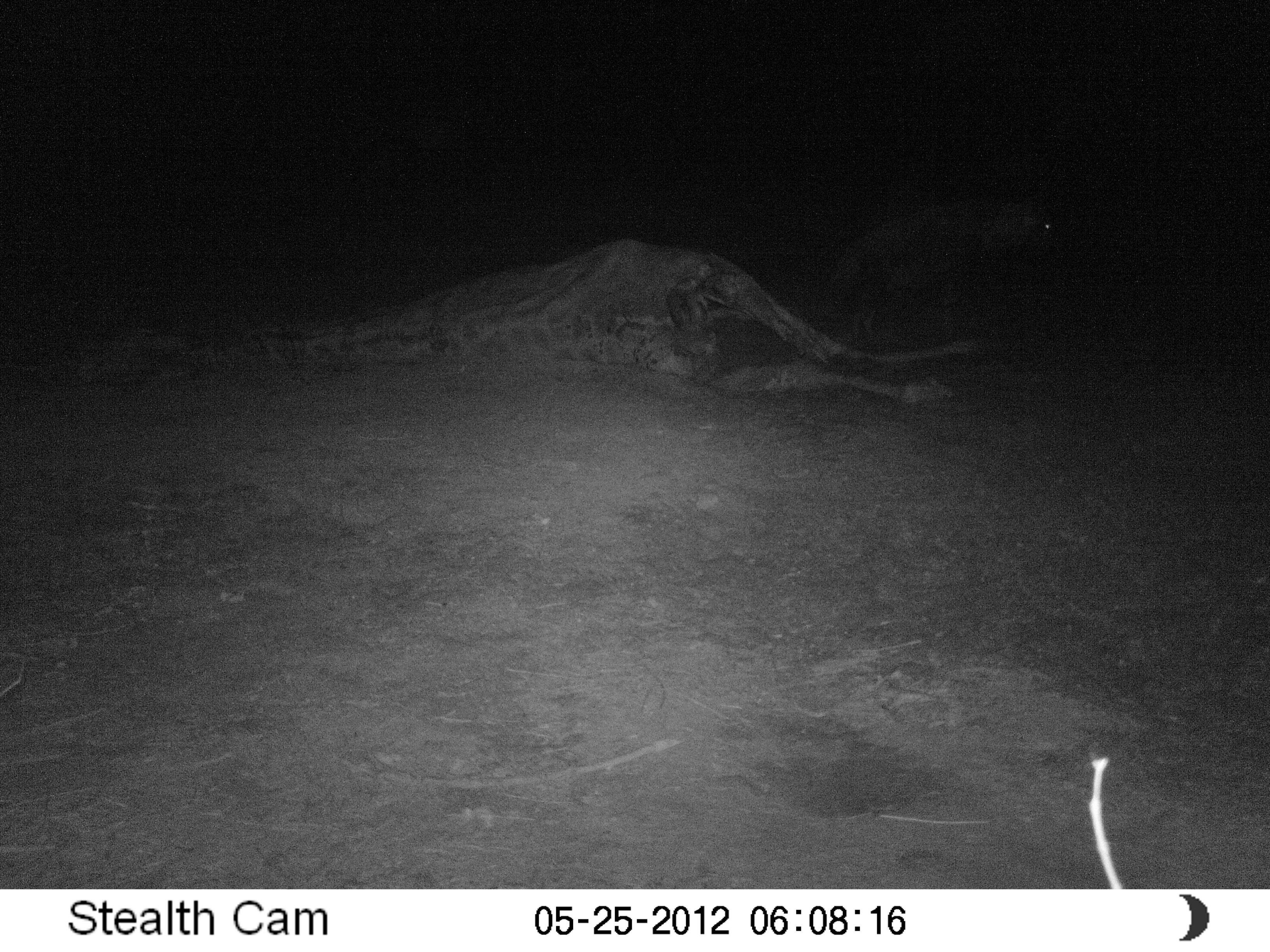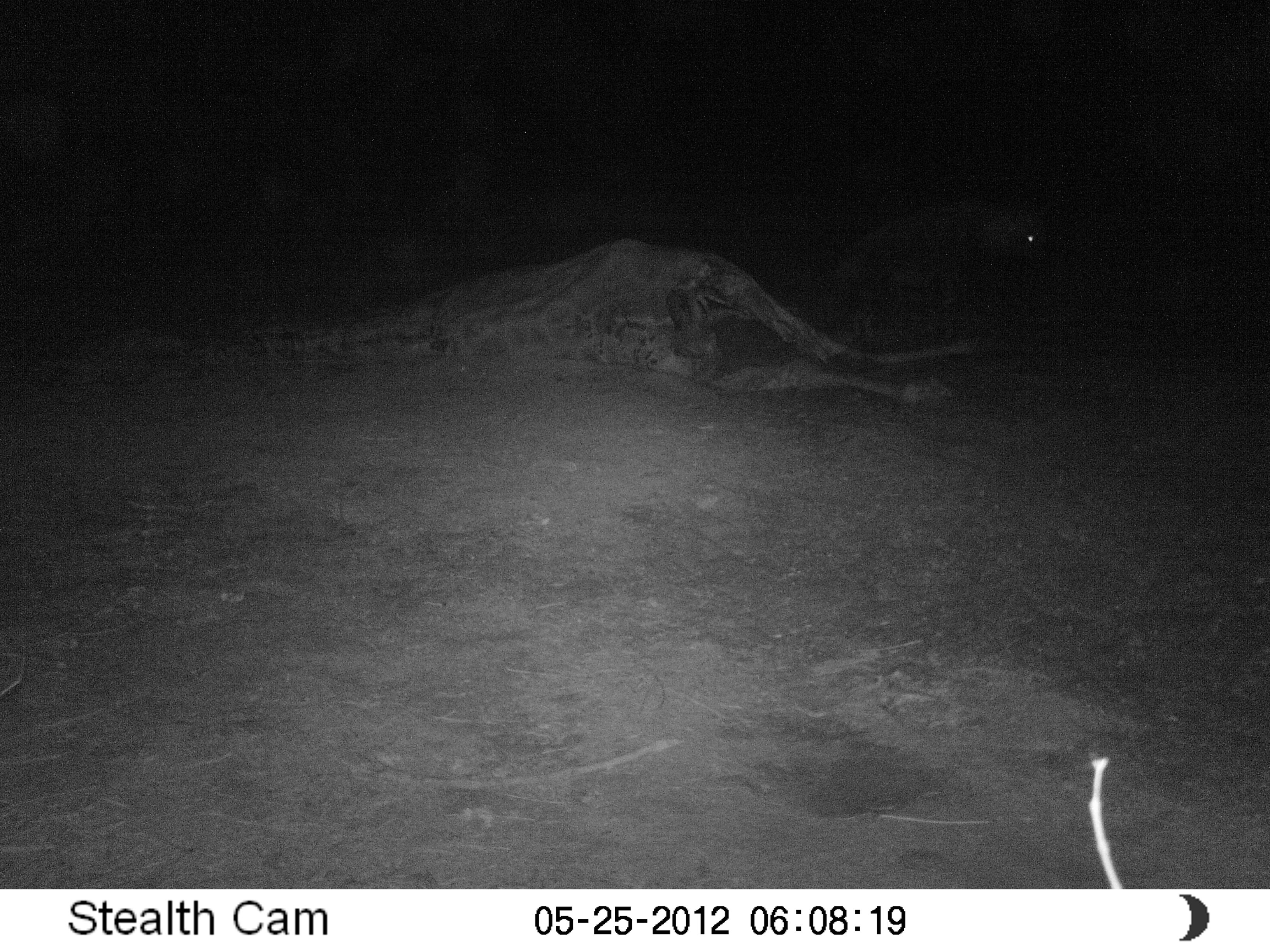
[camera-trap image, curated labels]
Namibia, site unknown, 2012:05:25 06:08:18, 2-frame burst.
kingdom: Animalia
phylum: Chordata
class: Mammalia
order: Carnivora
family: Hyaenidae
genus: Parahyaena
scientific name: Parahyaena brunnea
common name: brown hyena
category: hyaena brunnea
Hyaena brunnea (brown hyena) (Parahyaena brunnea).